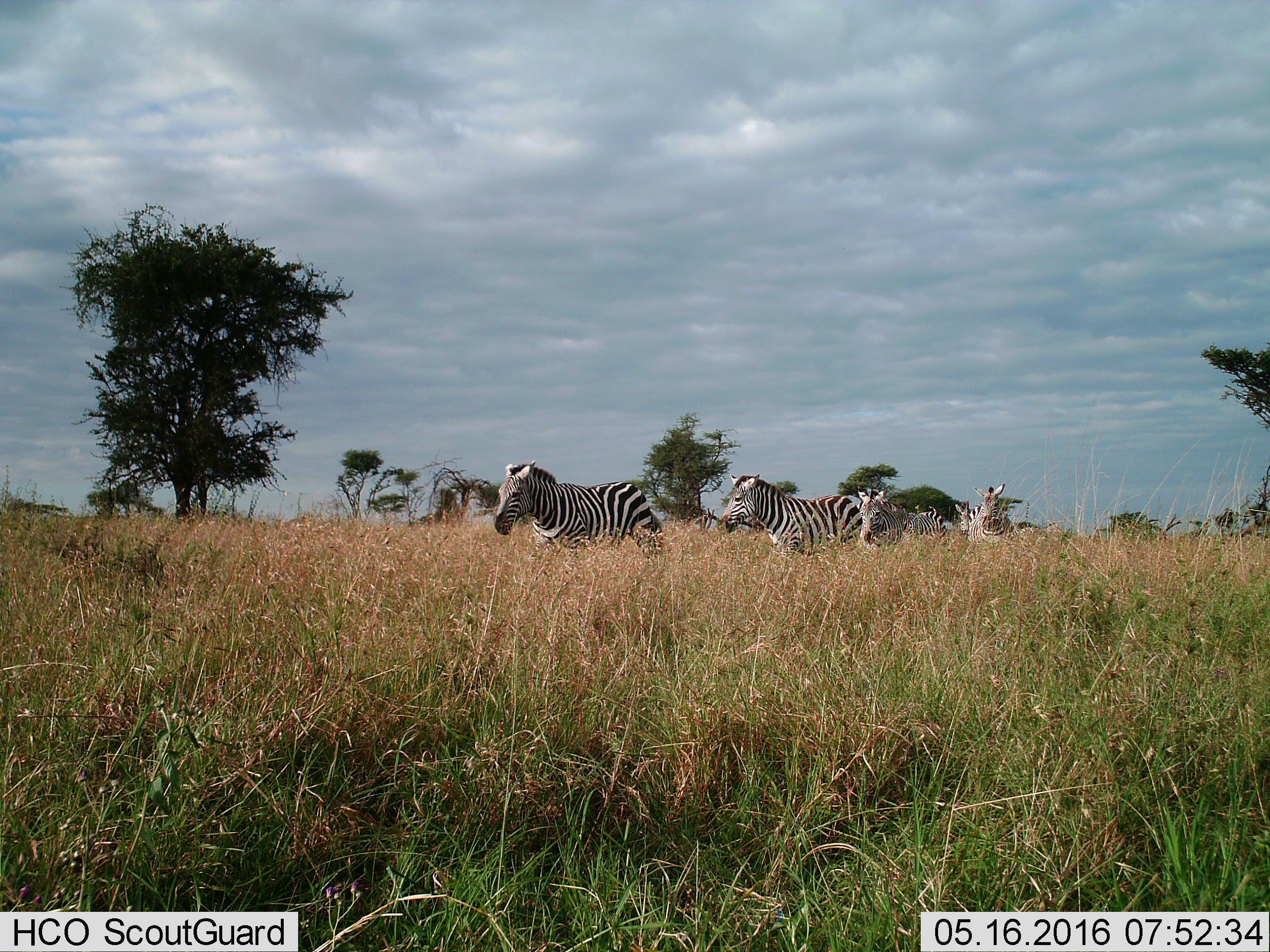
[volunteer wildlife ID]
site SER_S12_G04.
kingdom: Animalia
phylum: Chordata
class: Mammalia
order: Perissodactyla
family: Equidae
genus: Equus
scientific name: Equus quagga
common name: plains zebra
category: zebraplains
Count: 5.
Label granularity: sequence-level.